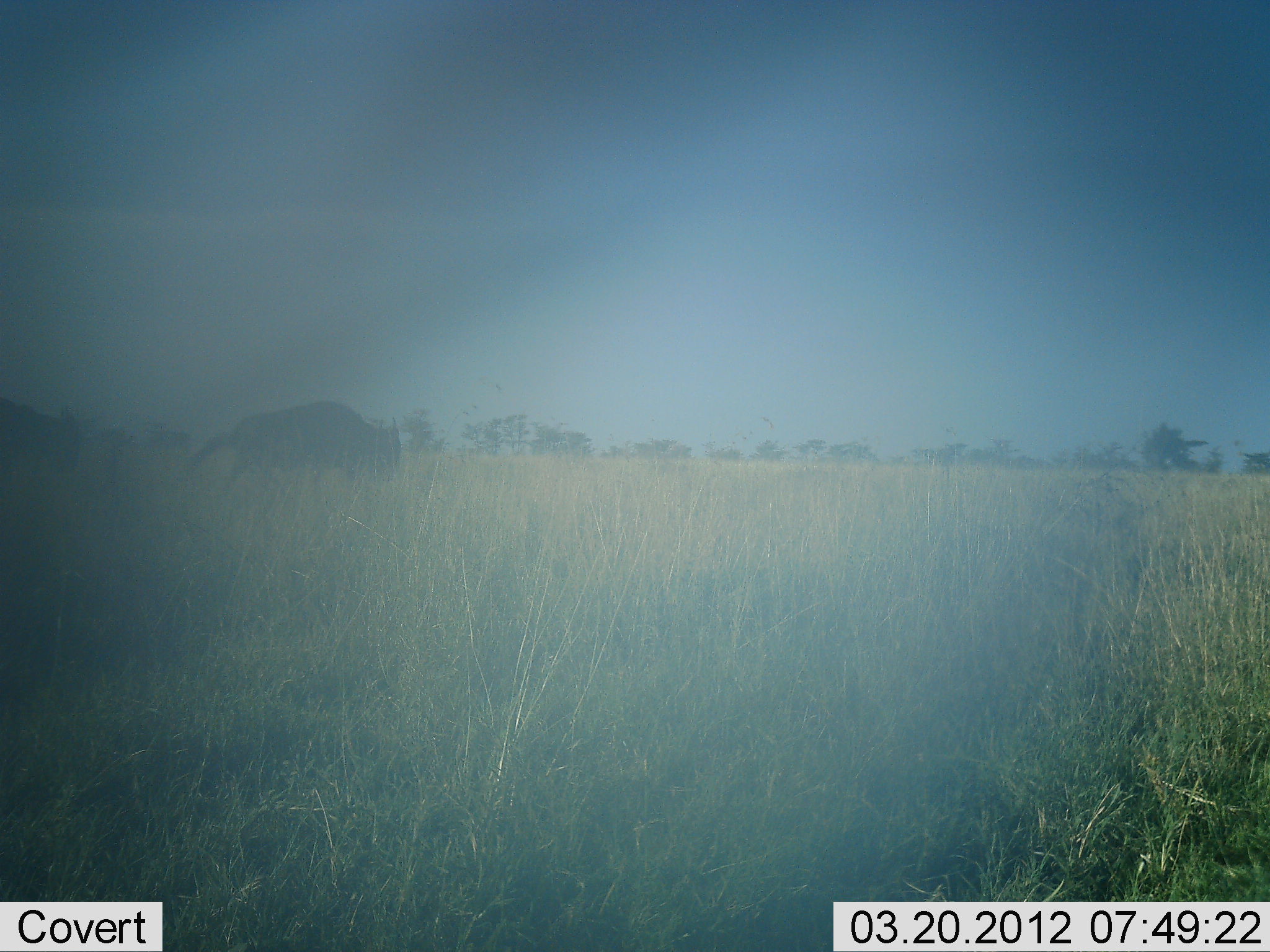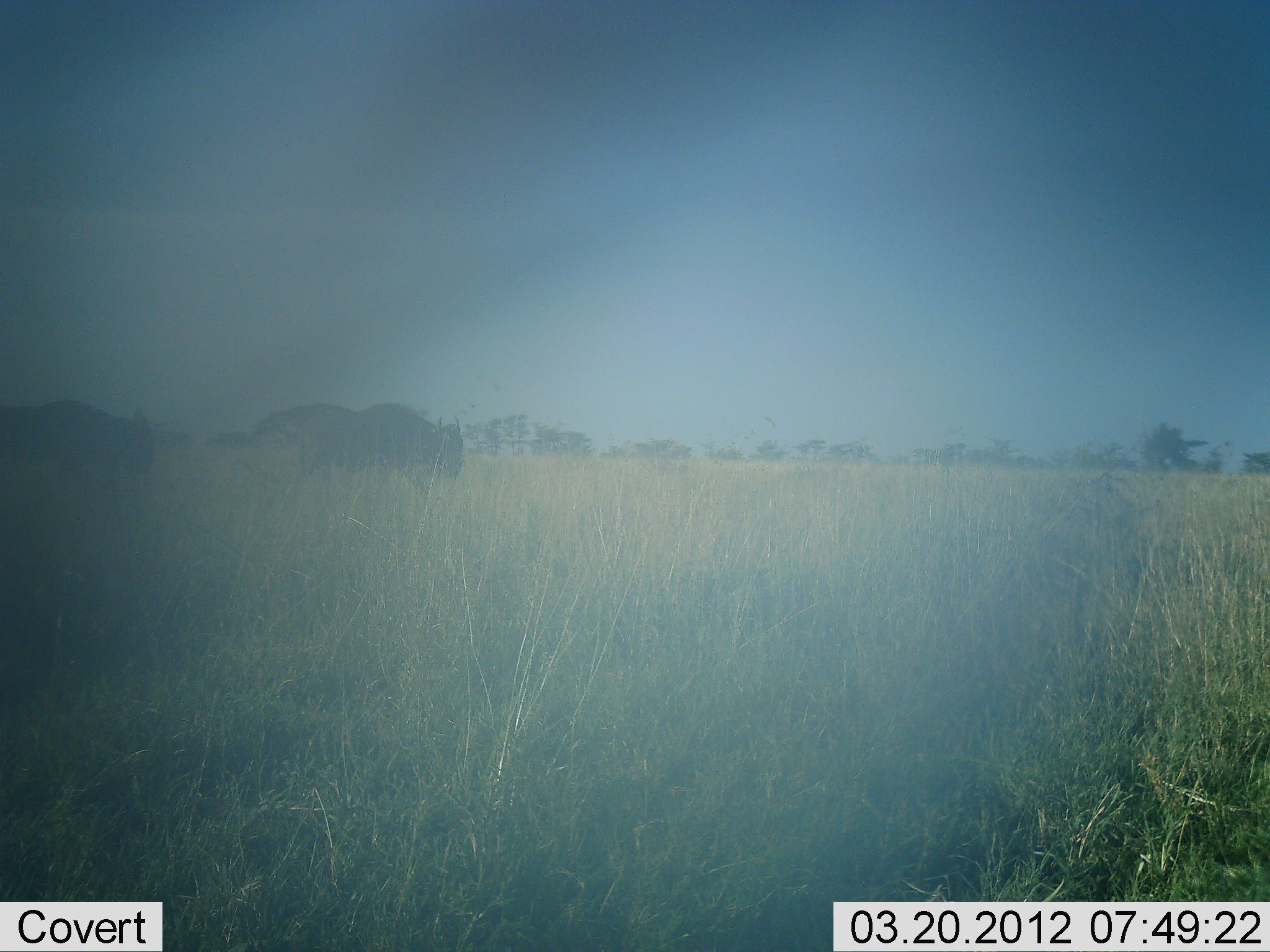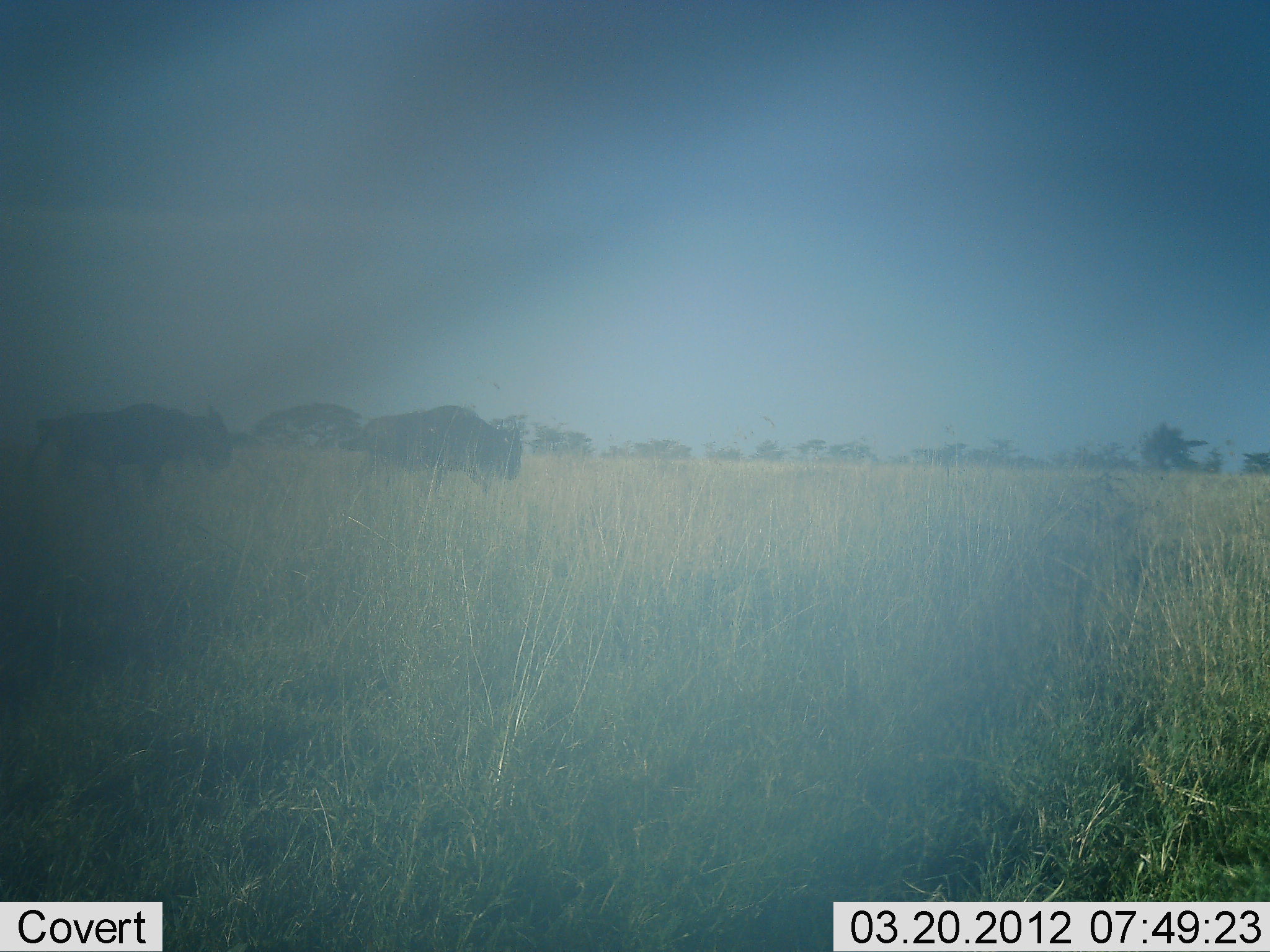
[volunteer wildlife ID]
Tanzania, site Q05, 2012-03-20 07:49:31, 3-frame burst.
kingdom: Animalia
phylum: Chordata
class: Mammalia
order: Artiodactyla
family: Bovidae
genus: Connochaetes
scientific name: Connochaetes taurinus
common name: blue wildebeest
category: wildebeest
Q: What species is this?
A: Wildebeest (blue wildebeest) (Connochaetes taurinus).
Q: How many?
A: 2.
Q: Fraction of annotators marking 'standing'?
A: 0%.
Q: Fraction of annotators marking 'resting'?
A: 0%.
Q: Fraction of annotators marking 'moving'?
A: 100%.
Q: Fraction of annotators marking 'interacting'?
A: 0%.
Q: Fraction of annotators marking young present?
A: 0%.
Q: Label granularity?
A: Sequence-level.